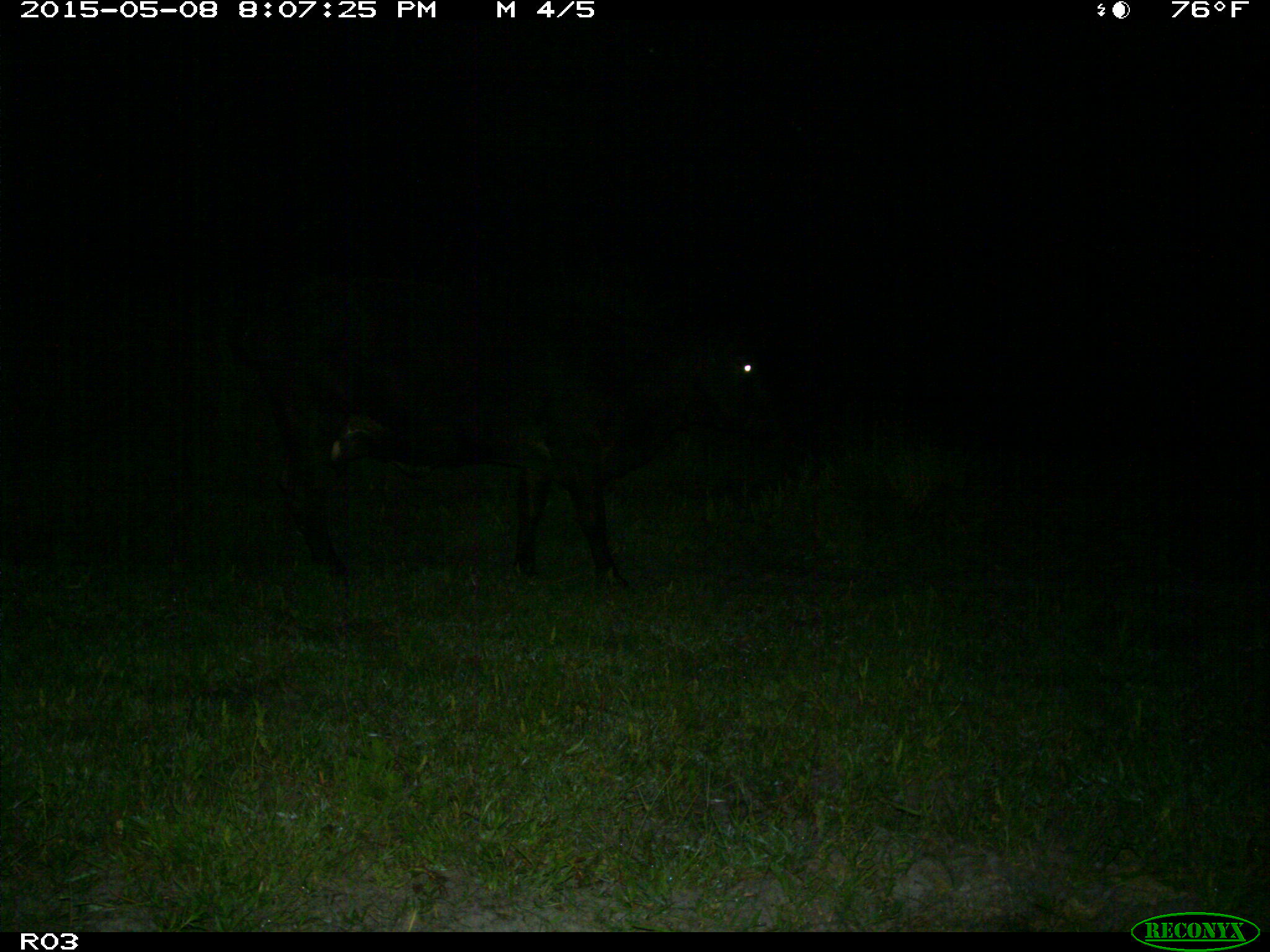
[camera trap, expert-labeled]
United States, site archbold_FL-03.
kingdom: Animalia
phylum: Chordata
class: Mammalia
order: Artiodactyla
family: Bovidae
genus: Bos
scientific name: Bos taurus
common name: domestic cow